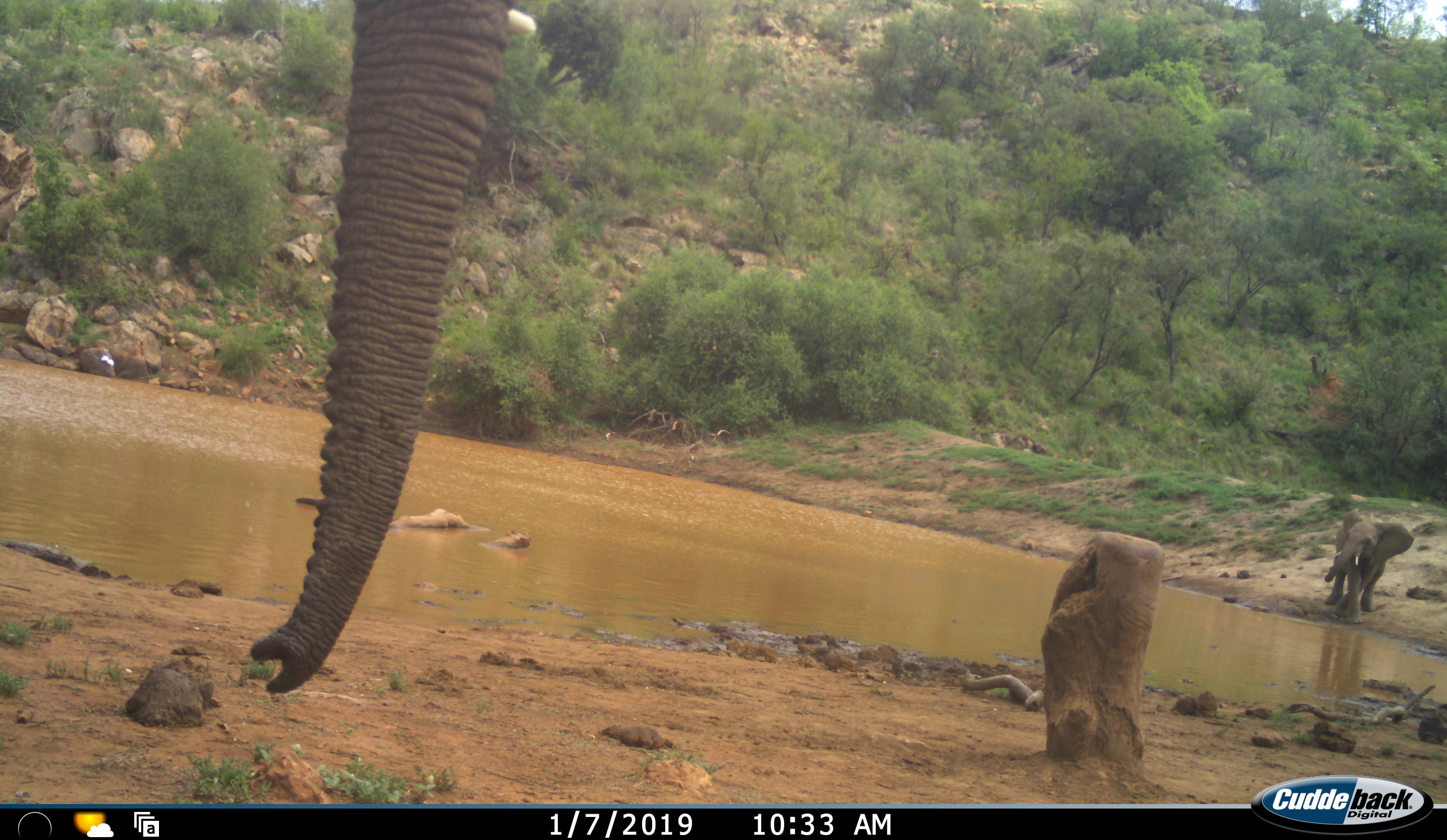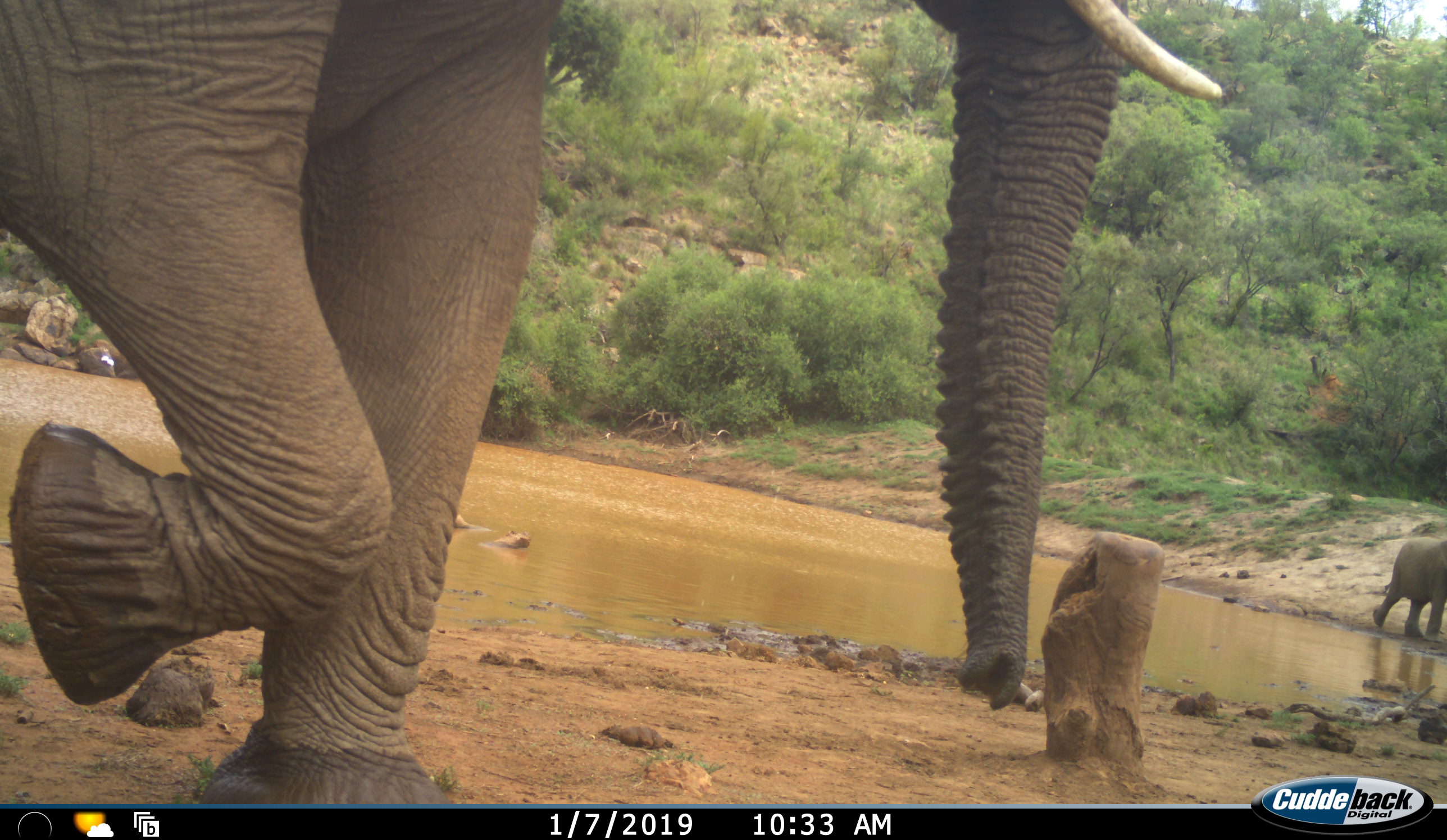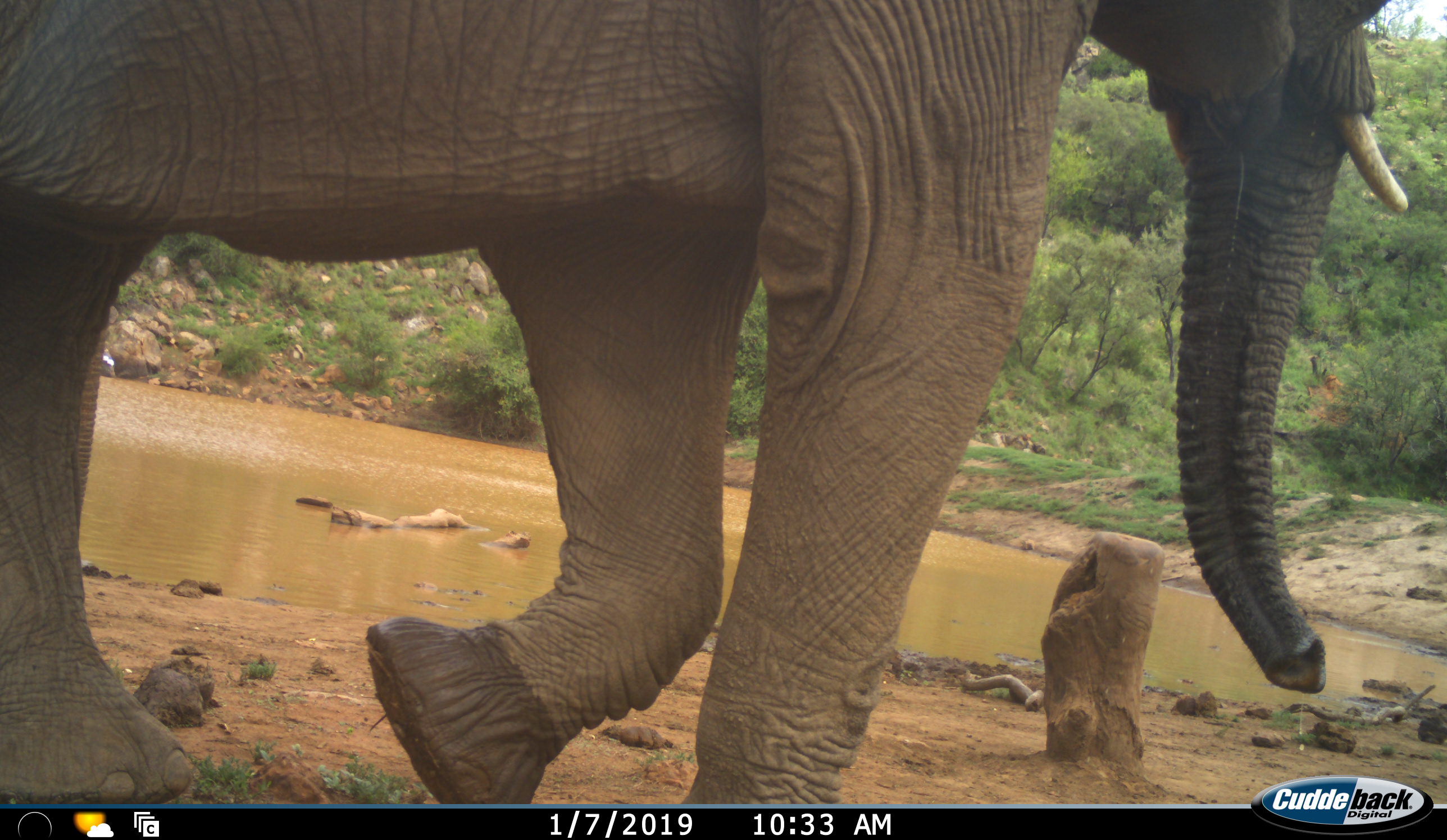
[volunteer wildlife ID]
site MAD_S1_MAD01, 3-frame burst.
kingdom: Animalia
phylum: Chordata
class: Mammalia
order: Proboscidea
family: Elephantidae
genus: Loxodonta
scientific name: Loxodonta africana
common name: african bush elephant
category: elephant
Elephant (african bush elephant) (Loxodonta africana), count 2. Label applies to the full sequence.